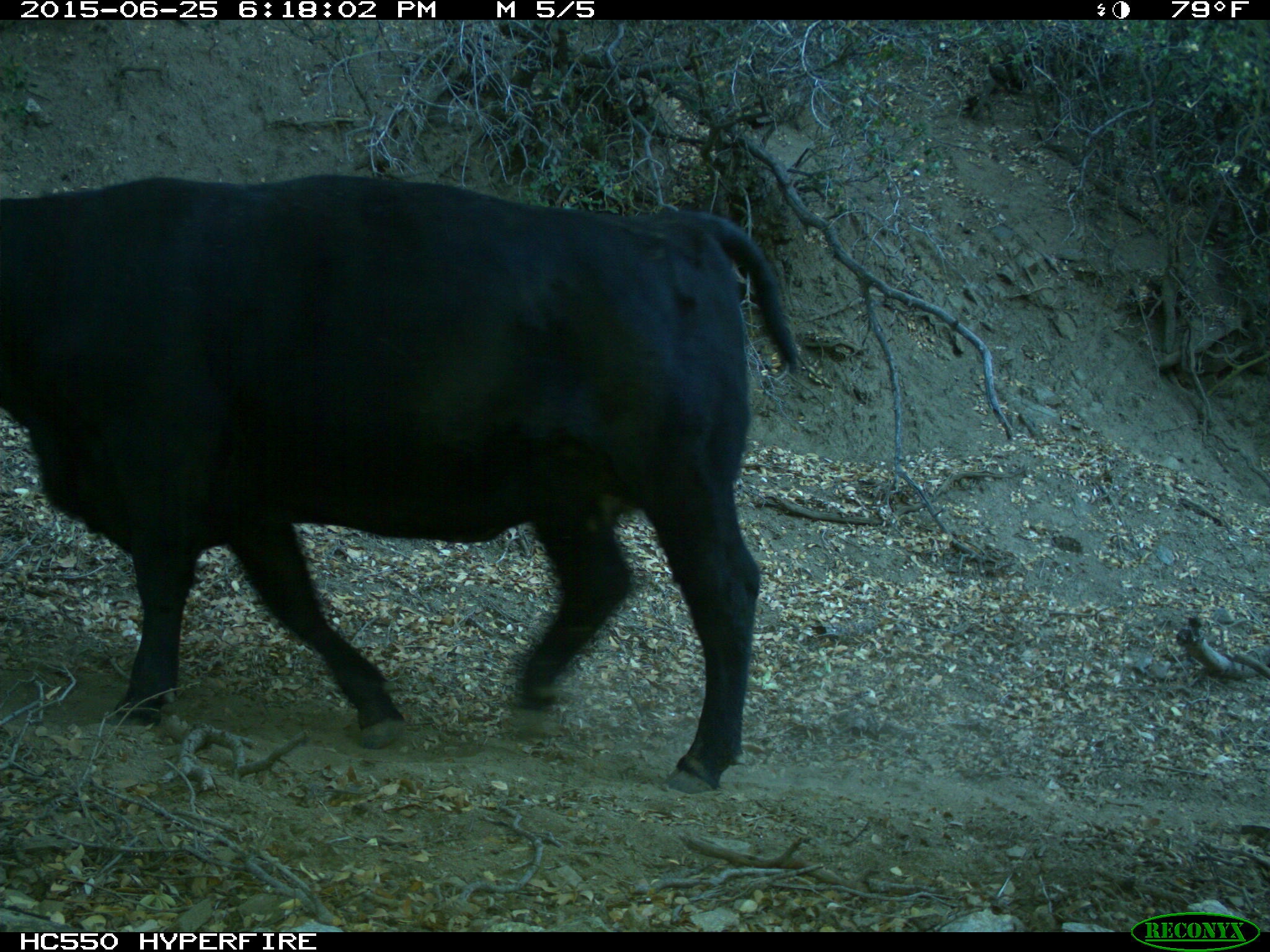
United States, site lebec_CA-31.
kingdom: Animalia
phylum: Chordata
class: Mammalia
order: Artiodactyla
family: Bovidae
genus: Bos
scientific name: Bos taurus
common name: domestic cow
Bos taurus (domestic cow).